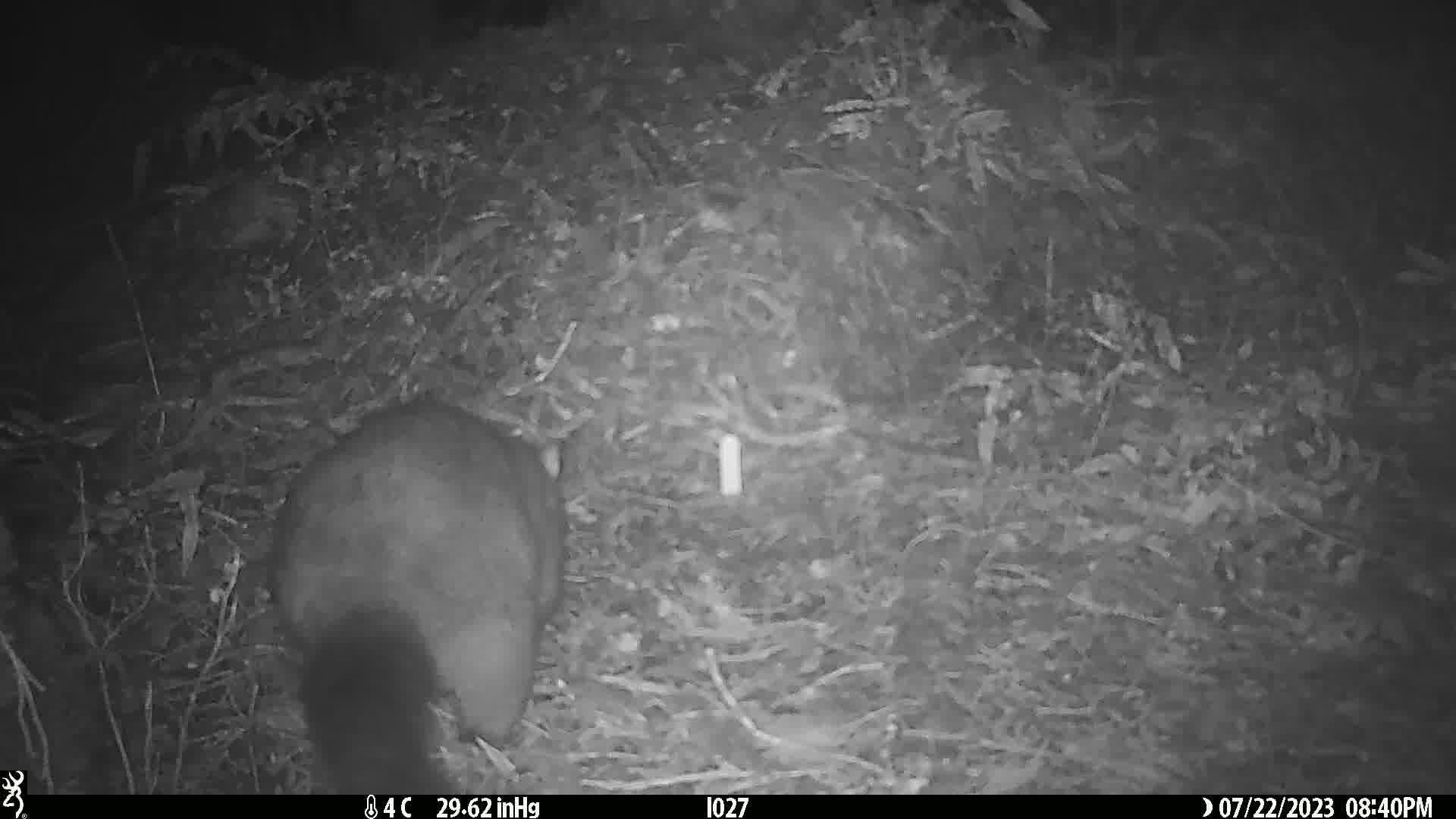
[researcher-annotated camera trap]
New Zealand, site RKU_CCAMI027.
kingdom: Animalia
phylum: Chordata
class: Mammalia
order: Diprotodontia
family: Phalangeridae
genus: Trichosurus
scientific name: Trichosurus vulpecula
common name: common brushtail possum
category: possum